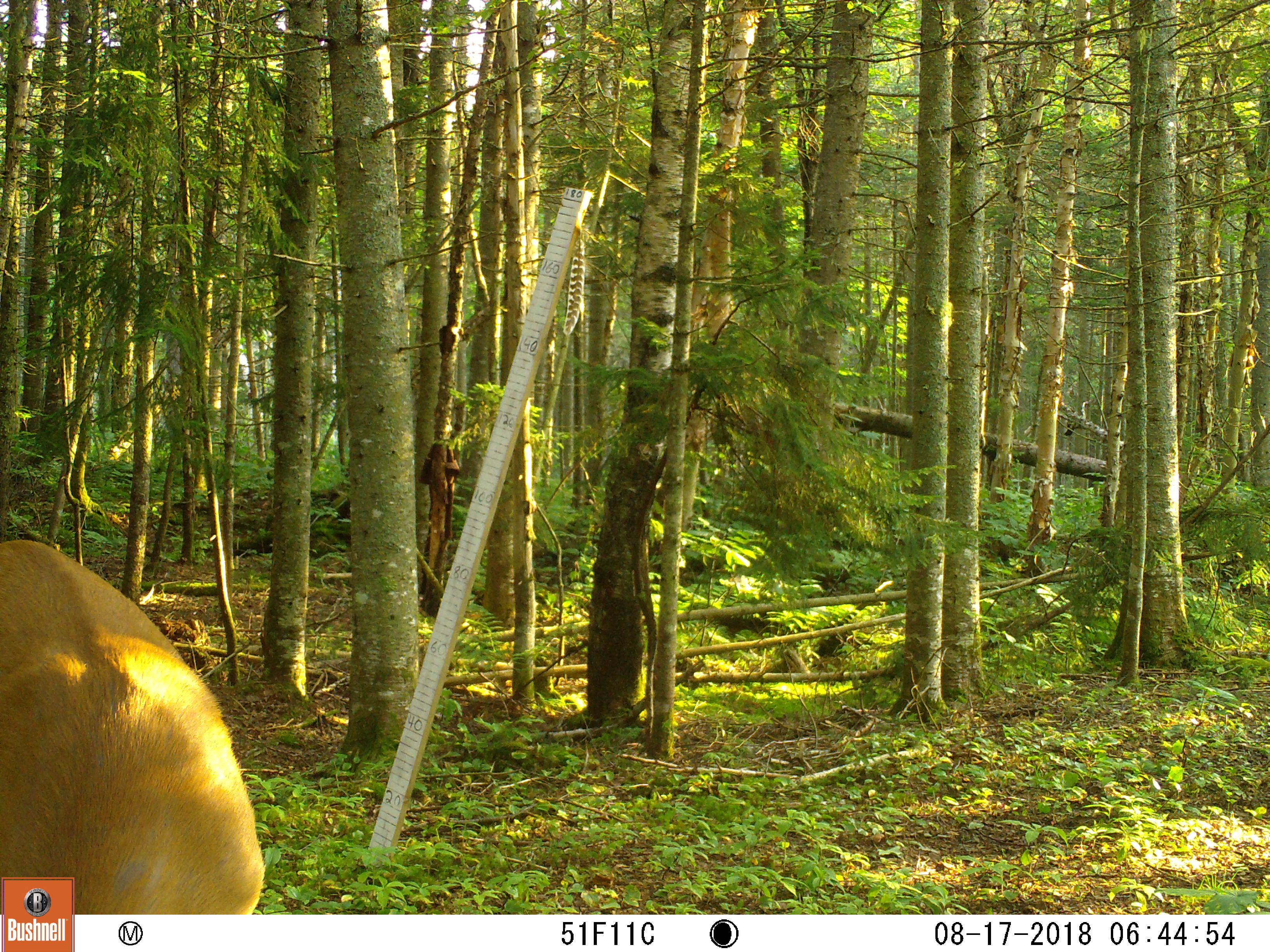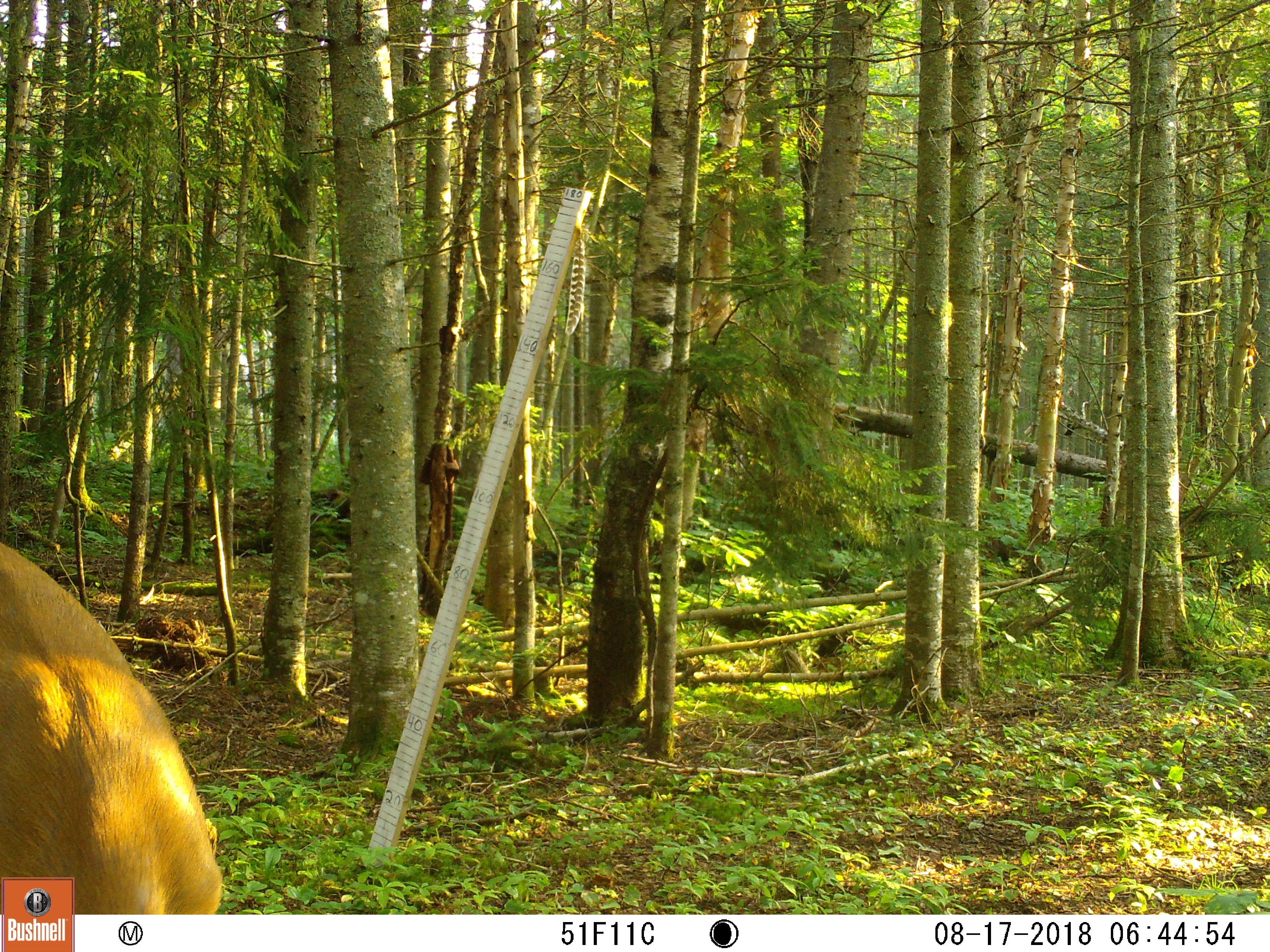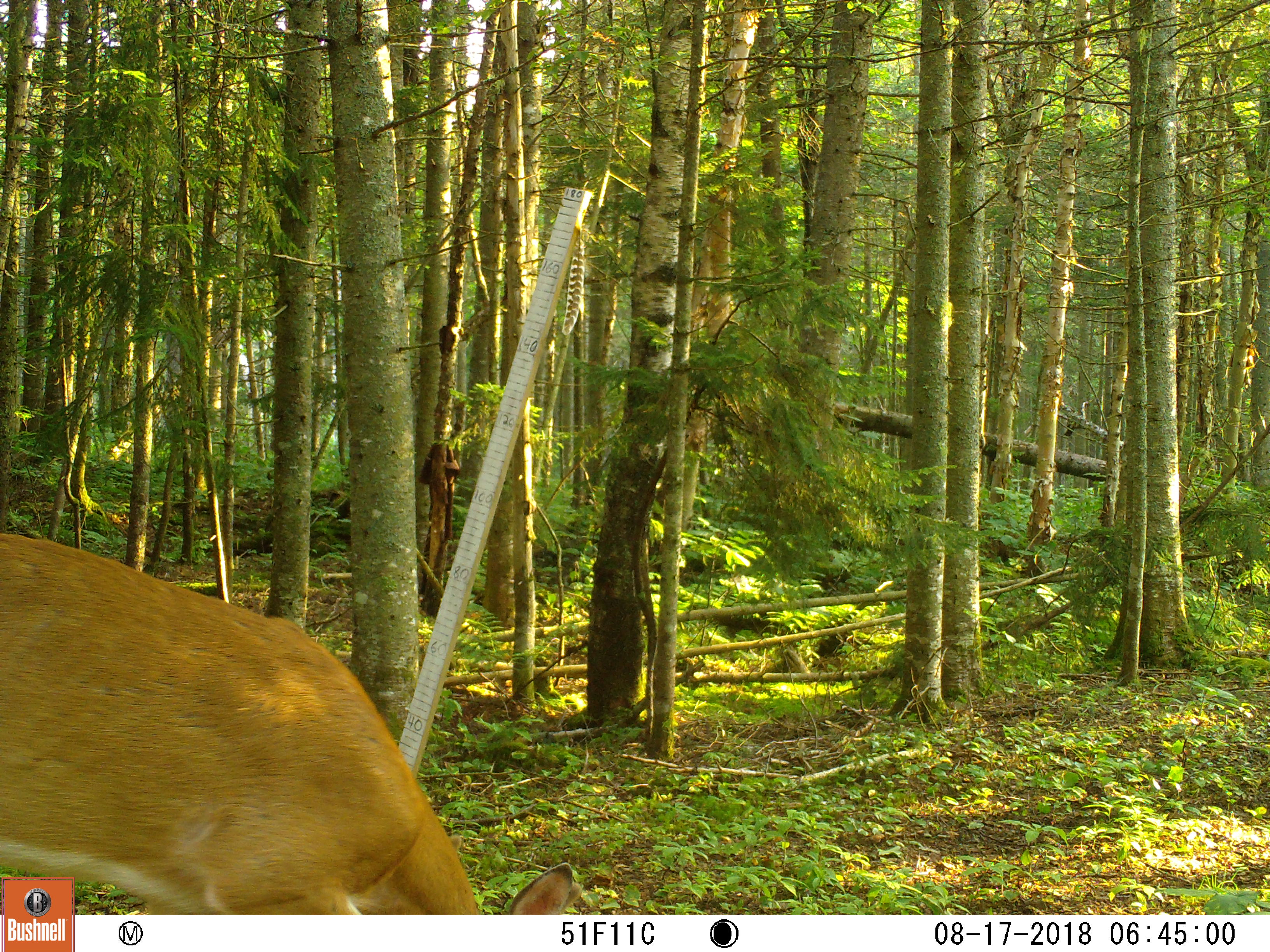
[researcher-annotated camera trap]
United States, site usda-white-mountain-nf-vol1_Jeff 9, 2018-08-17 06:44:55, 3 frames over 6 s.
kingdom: Animalia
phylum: Chordata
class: Mammalia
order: Artiodactyla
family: Cervidae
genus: Odocoileus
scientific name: Odocoileus virginianus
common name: white-tailed deer